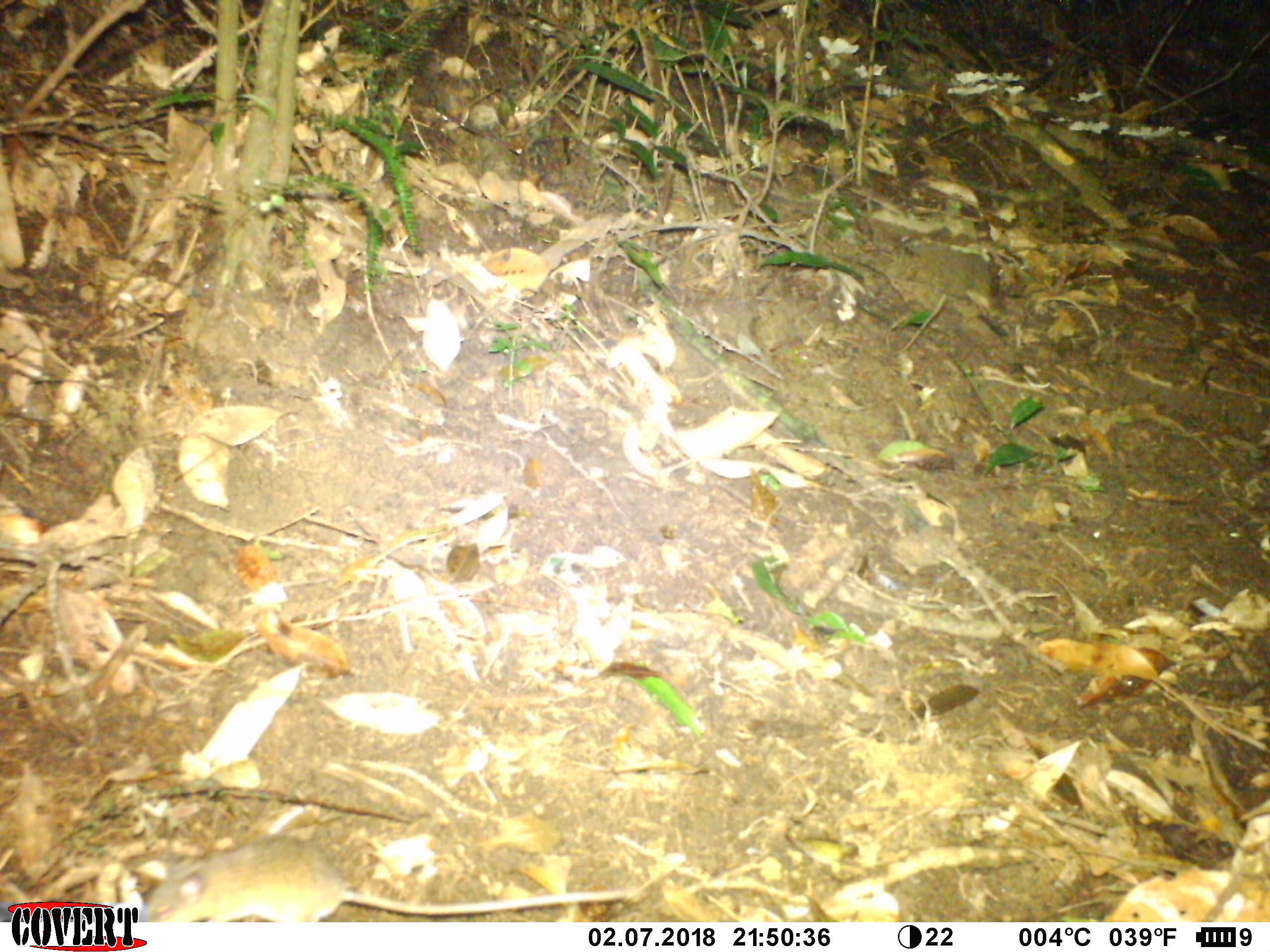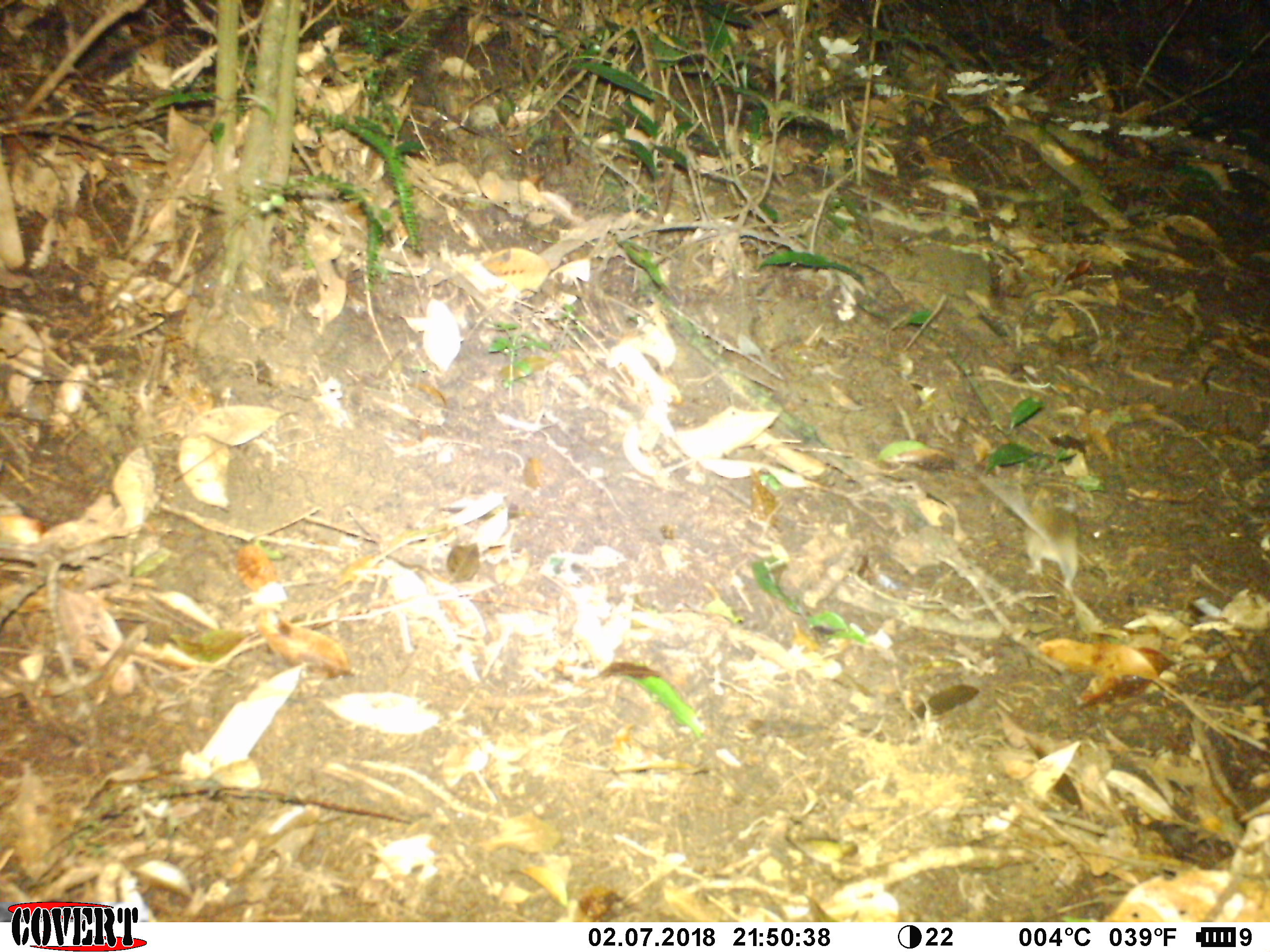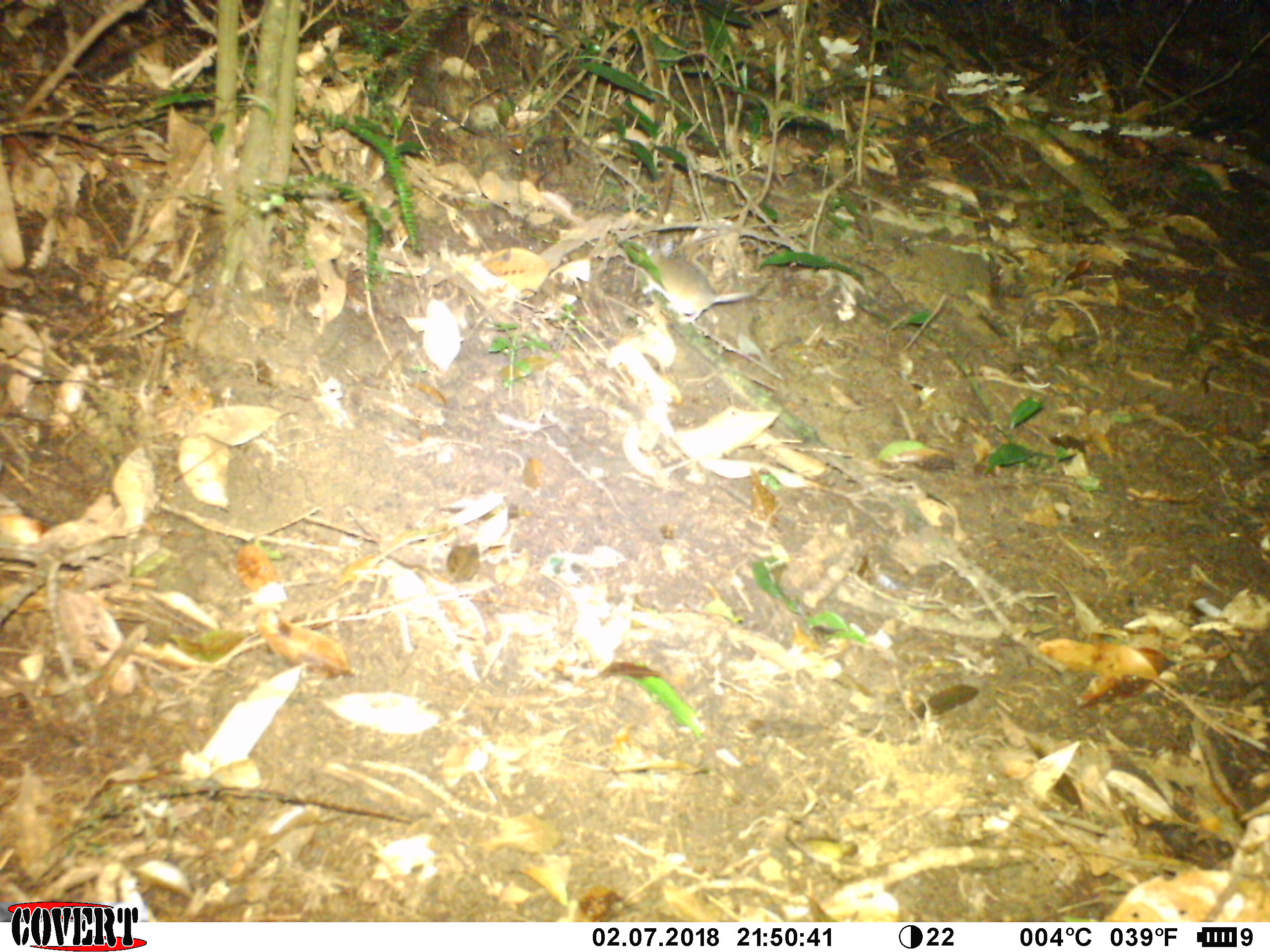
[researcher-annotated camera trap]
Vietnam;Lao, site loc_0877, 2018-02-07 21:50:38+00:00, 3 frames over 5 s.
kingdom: Animalia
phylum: Chordata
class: Mammalia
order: Rodentia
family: Muridae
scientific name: Muridae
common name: old-world mice and rats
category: unidentified murid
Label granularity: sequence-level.